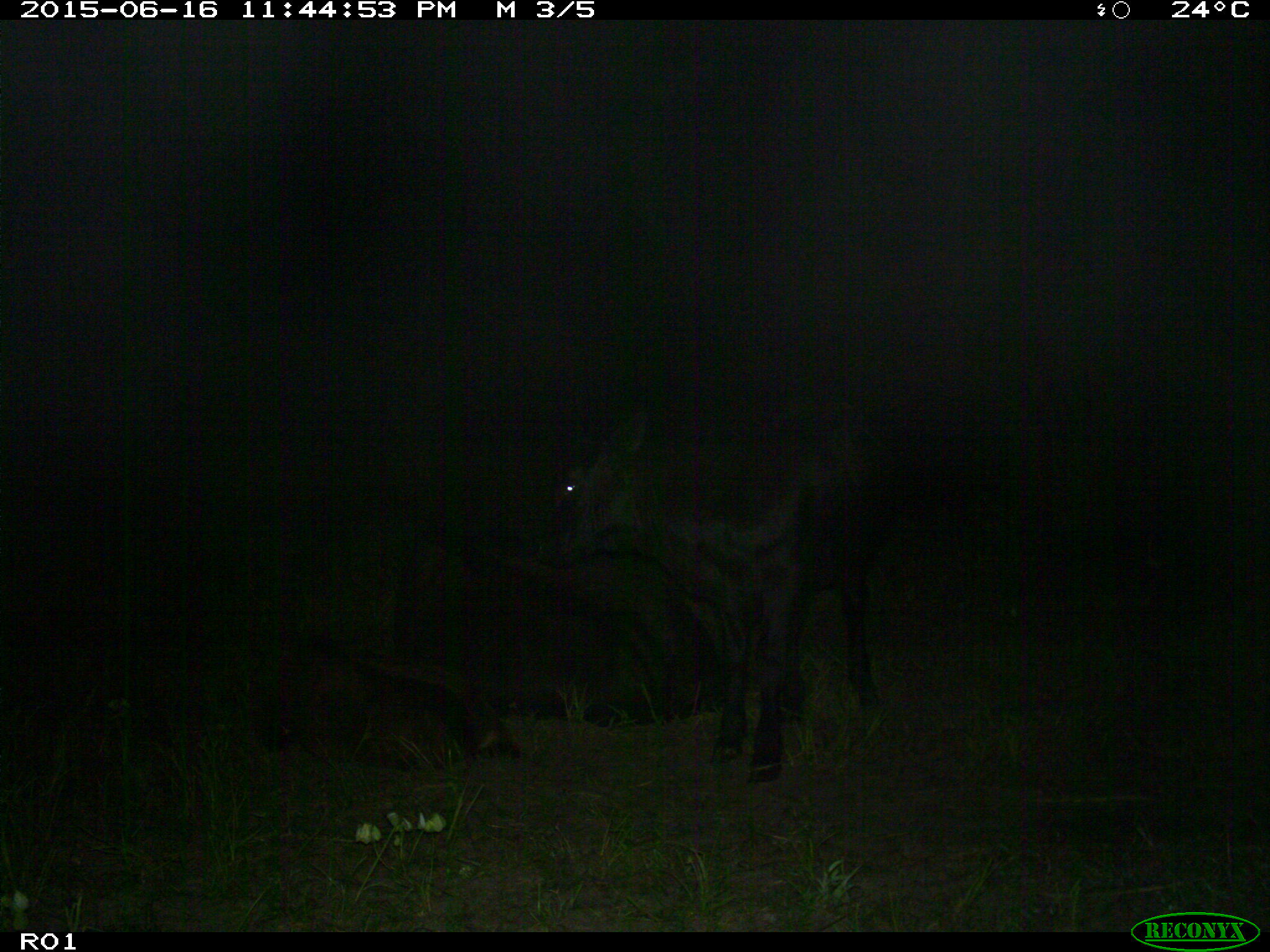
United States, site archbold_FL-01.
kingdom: Animalia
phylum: Chordata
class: Mammalia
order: Artiodactyla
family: Bovidae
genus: Bos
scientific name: Bos taurus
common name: domestic cow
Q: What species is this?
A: Bos taurus (domestic cow).